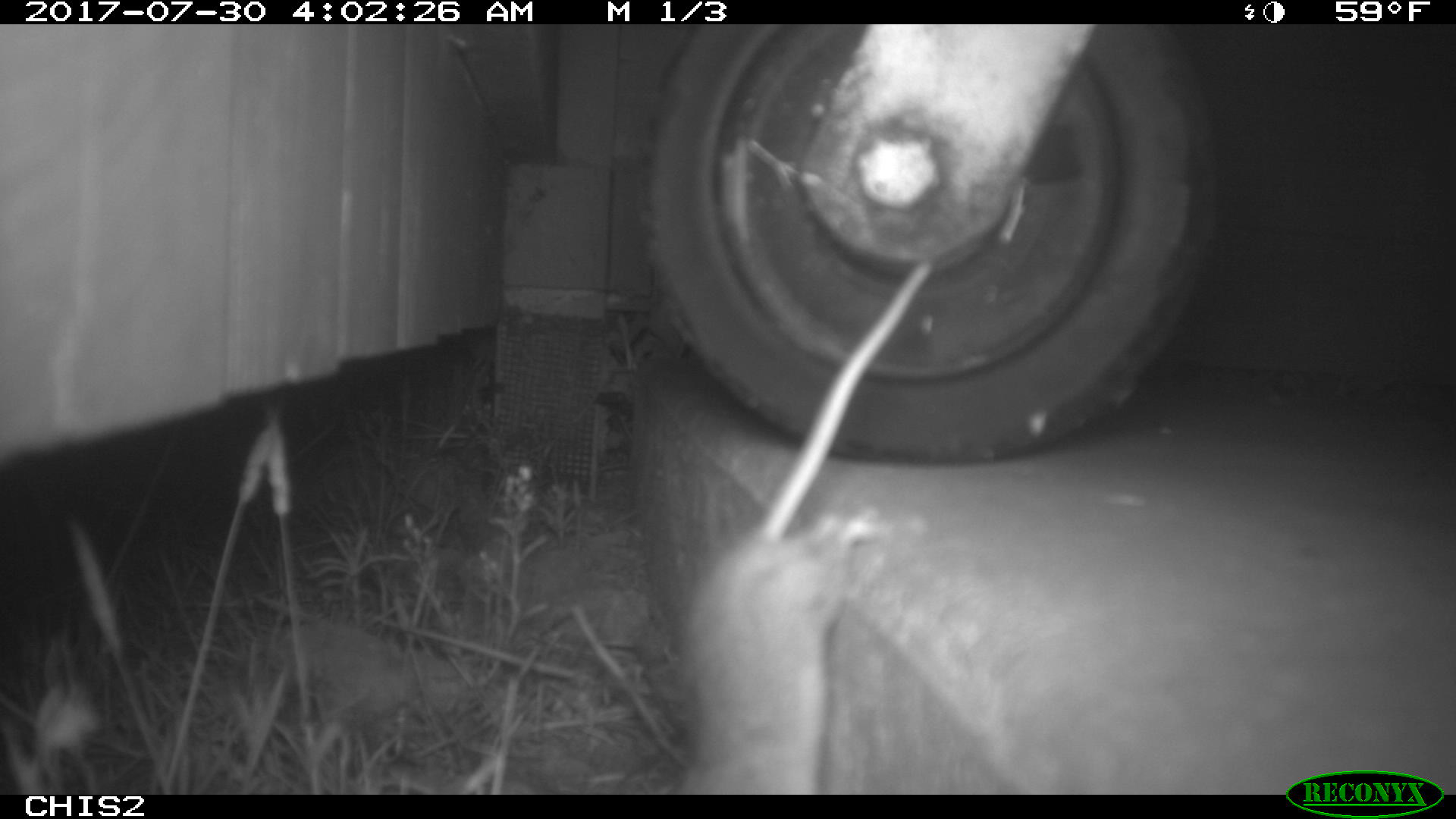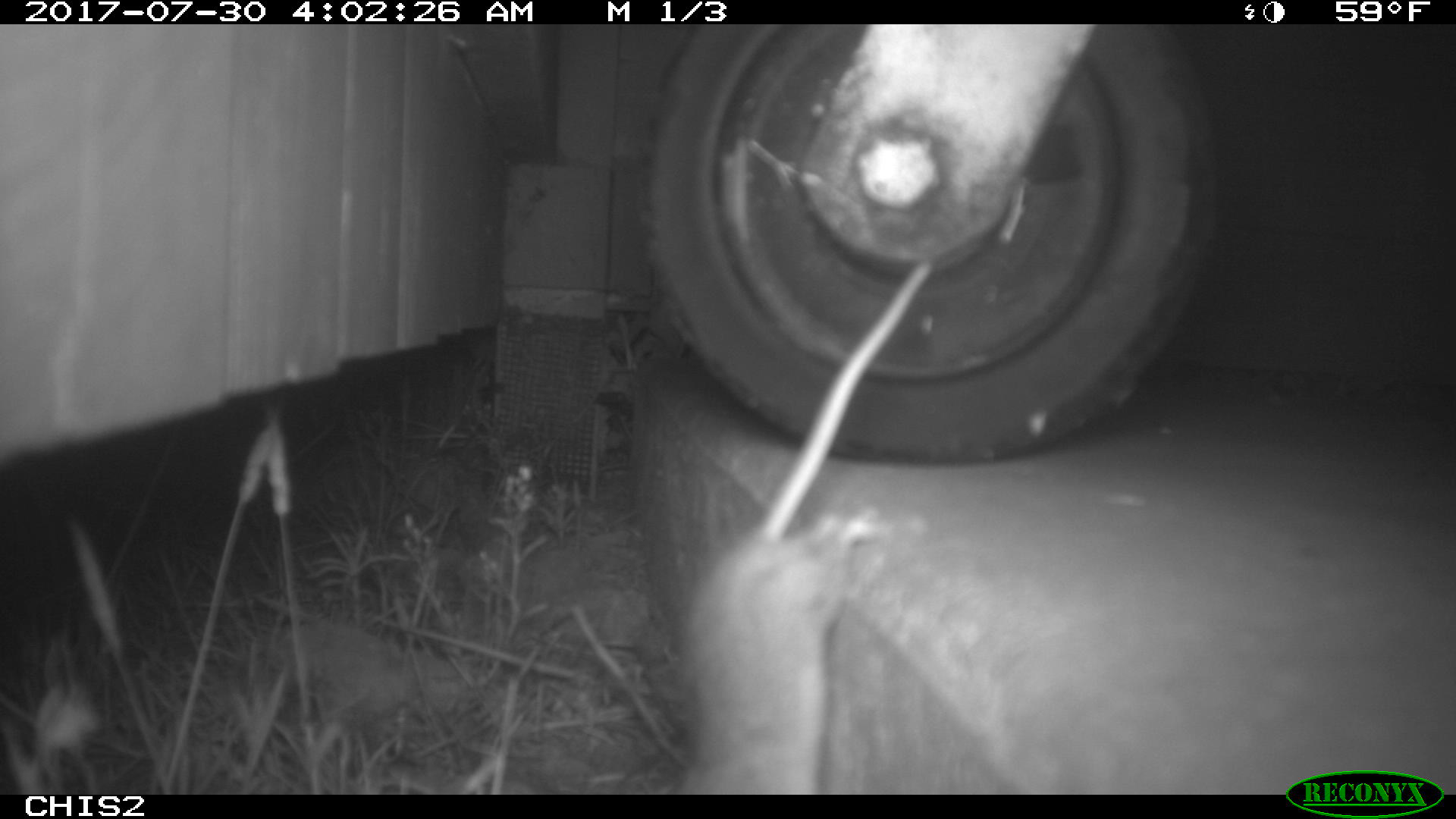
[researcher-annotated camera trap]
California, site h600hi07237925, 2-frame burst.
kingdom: Animalia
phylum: Chordata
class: Mammalia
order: Rodentia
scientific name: Rodentia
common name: rodent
Rodent (Rodentia).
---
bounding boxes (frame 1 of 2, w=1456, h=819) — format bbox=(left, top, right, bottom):
rodent: bbox=(667, 256, 941, 794)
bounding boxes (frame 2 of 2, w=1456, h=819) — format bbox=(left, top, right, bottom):
rodent: bbox=(679, 259, 934, 795)